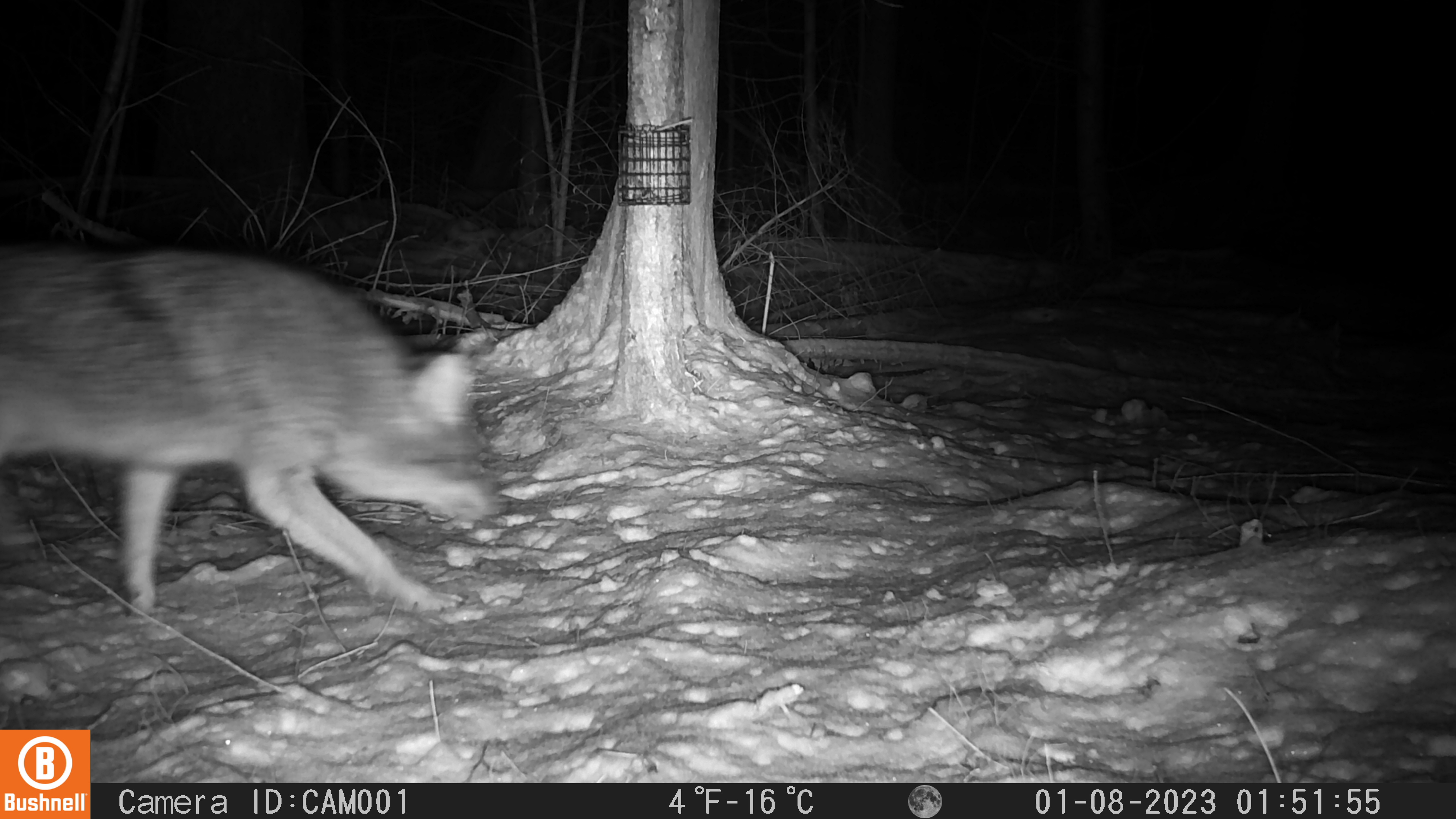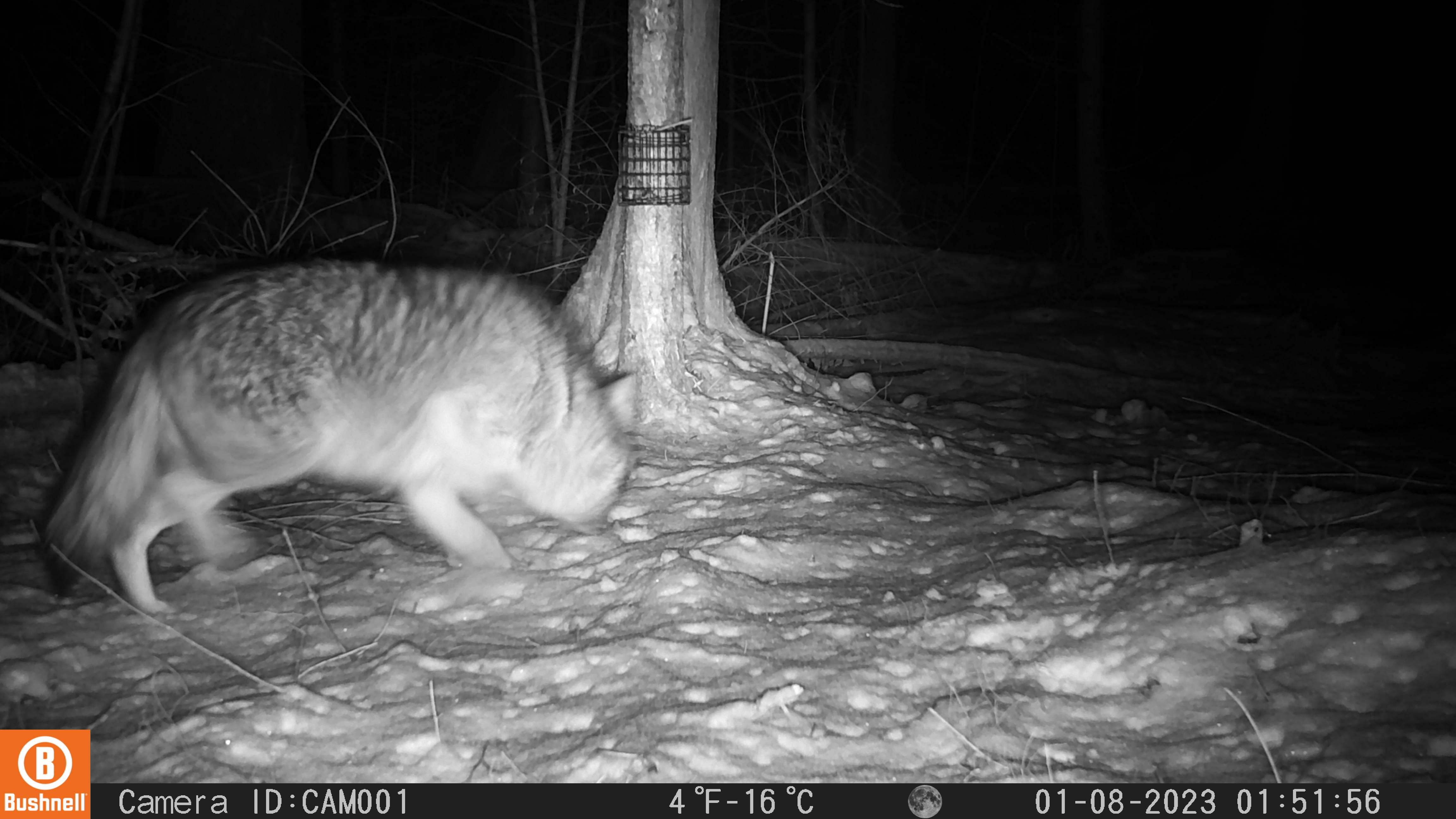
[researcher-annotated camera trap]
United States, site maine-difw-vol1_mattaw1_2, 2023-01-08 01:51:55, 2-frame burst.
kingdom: Animalia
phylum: Chordata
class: Mammalia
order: Carnivora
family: Canidae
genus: Canis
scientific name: Canis latrans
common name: coyote